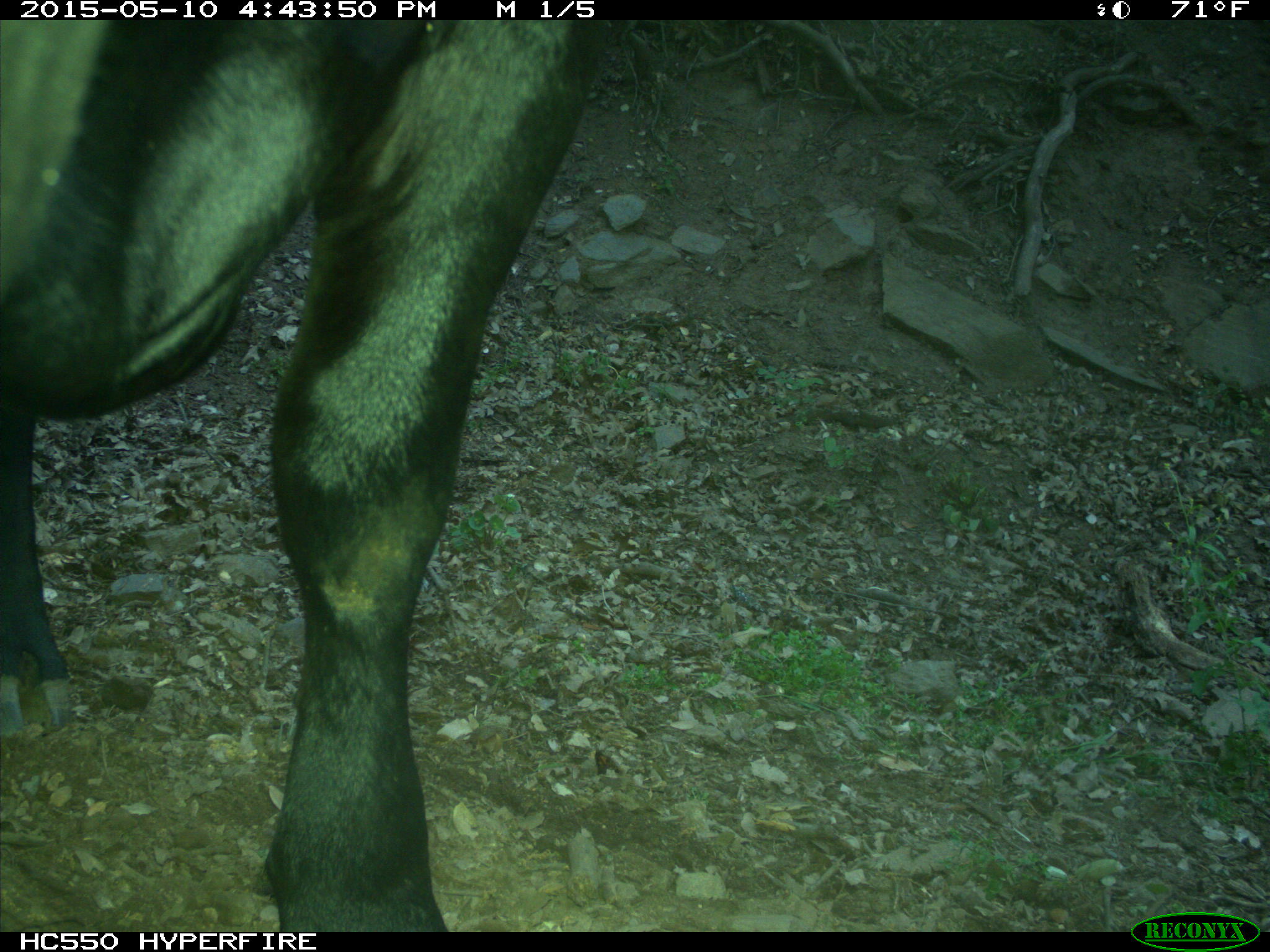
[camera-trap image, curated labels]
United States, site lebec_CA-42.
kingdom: Animalia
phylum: Chordata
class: Mammalia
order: Artiodactyla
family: Bovidae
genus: Bos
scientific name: Bos taurus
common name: domestic cow